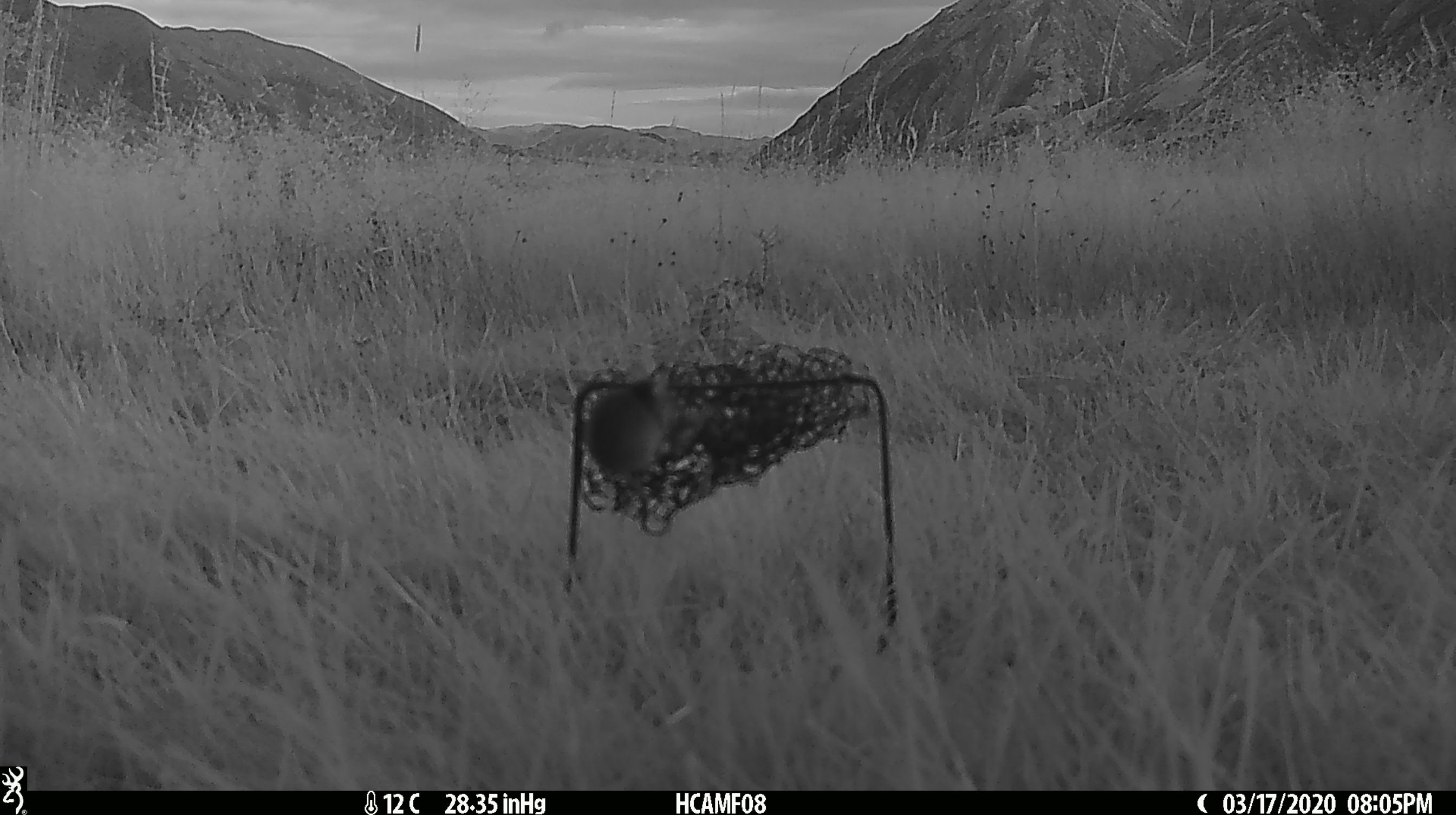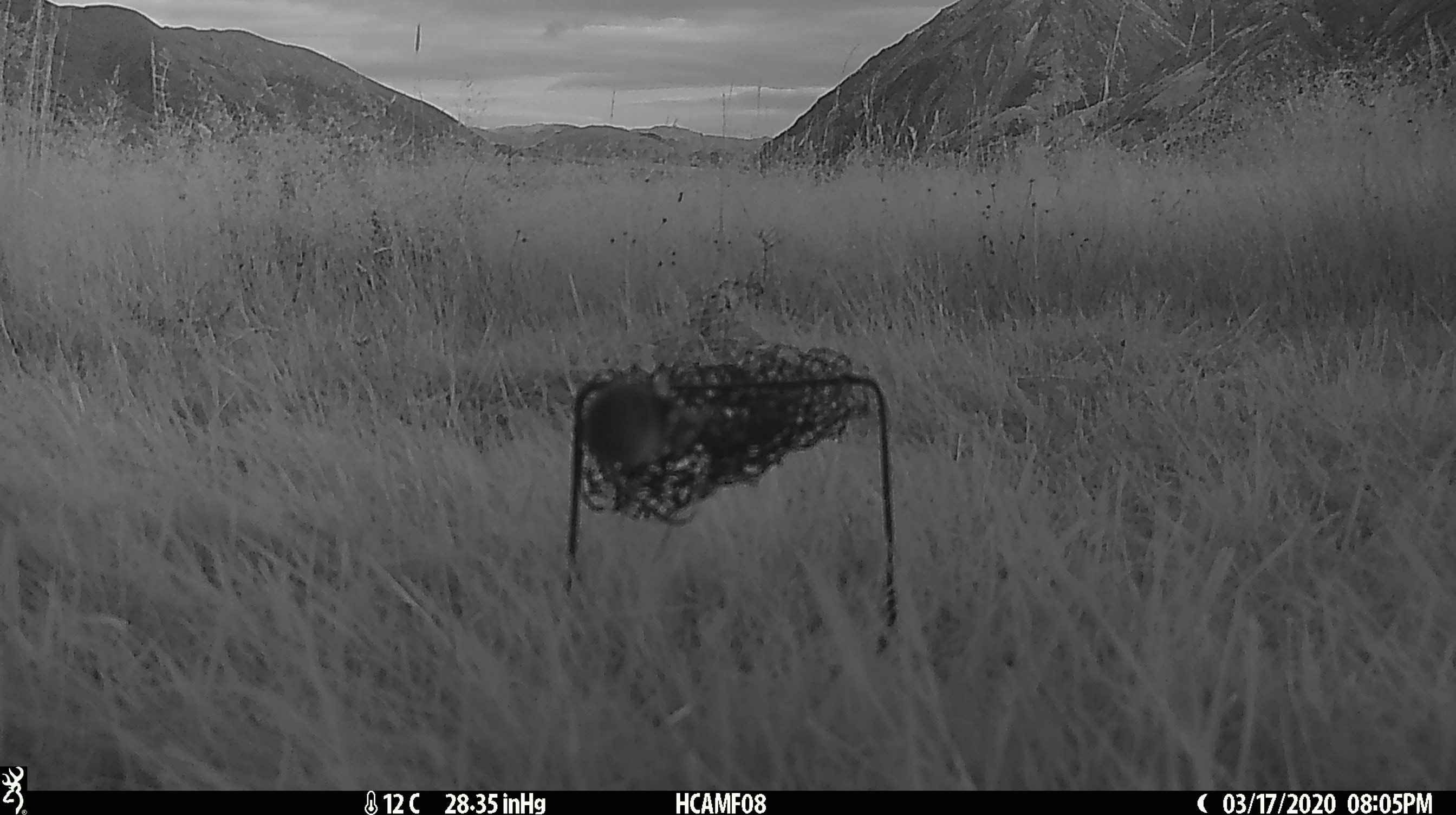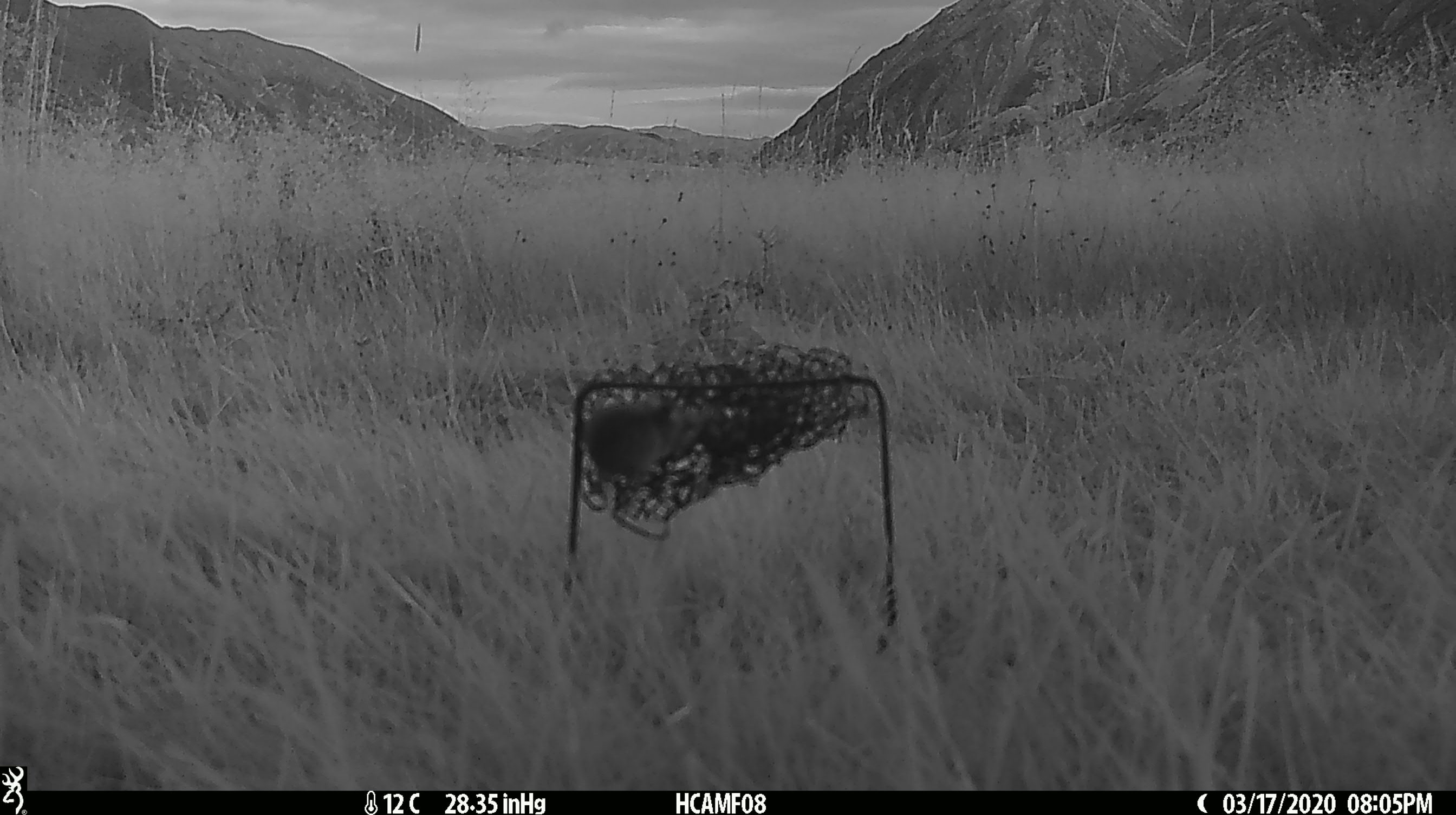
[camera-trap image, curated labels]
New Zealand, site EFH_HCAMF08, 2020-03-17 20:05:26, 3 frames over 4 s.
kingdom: Animalia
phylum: Chordata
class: Mammalia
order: Rodentia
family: Muridae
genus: Mus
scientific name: Mus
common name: mouse